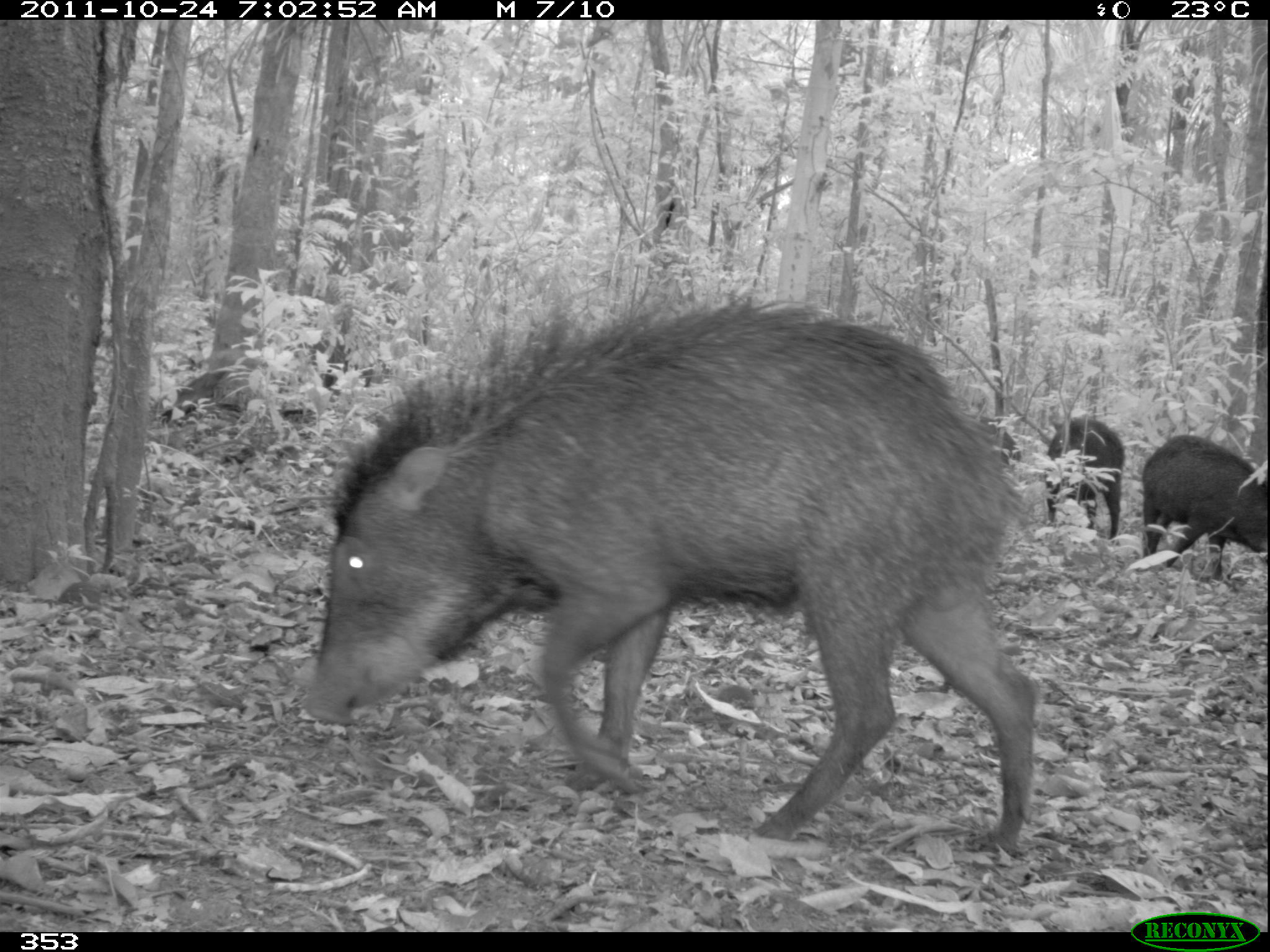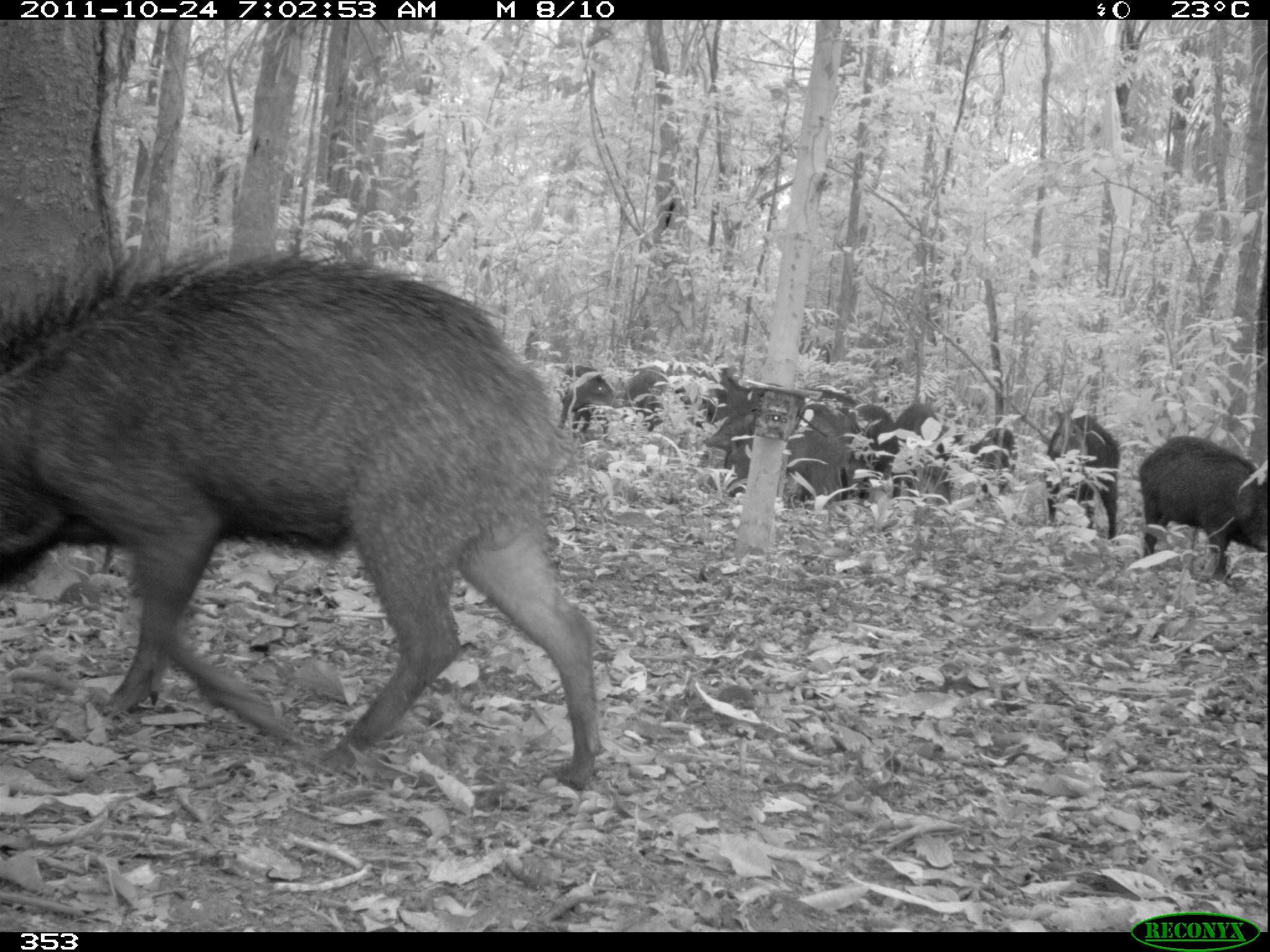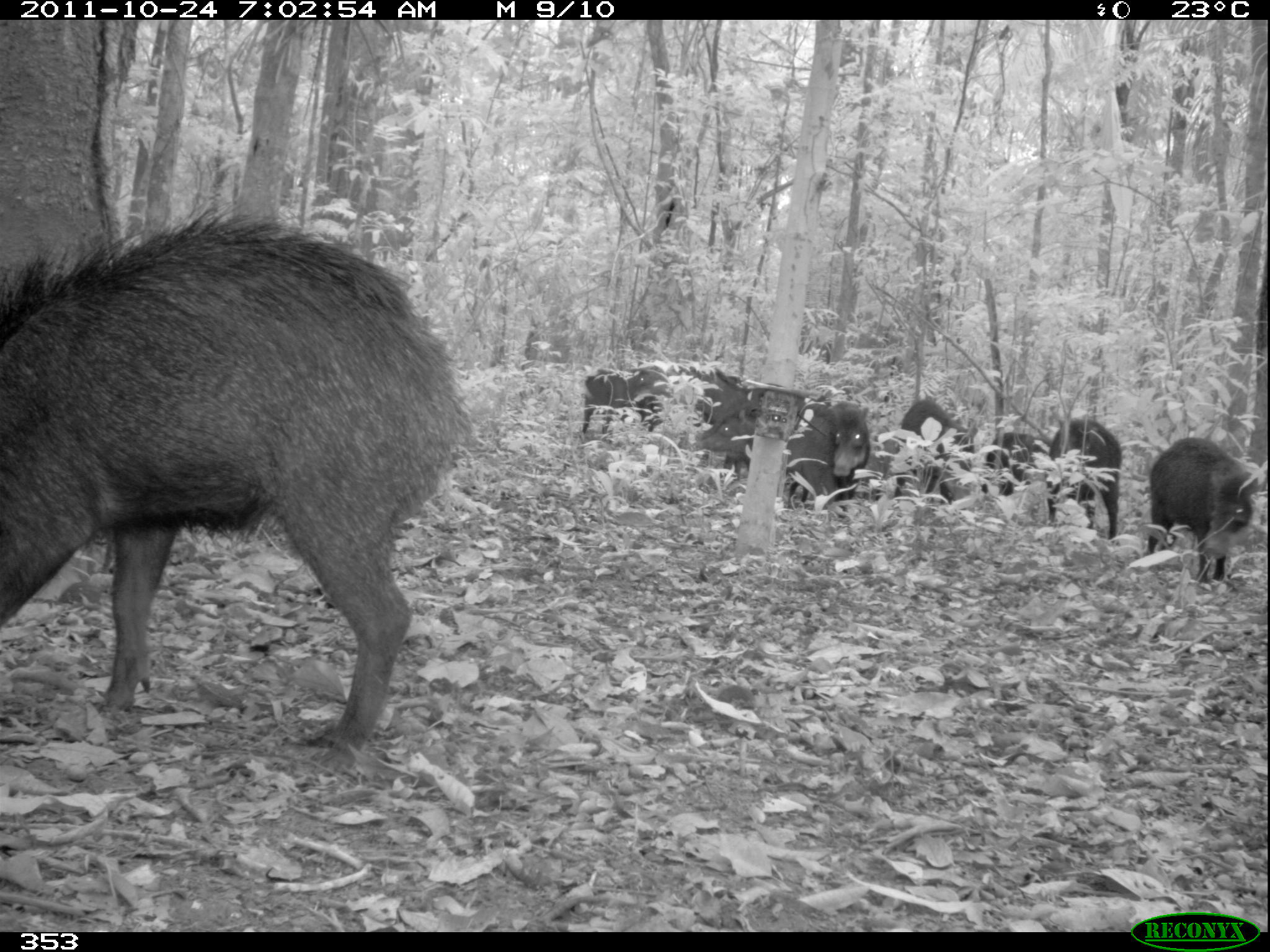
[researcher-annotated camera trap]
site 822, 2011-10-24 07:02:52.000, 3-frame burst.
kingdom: Animalia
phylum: Chordata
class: Mammalia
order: Artiodactyla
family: Tayassuidae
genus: Tayassu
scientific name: Tayassu pecari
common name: white-lipped peccary